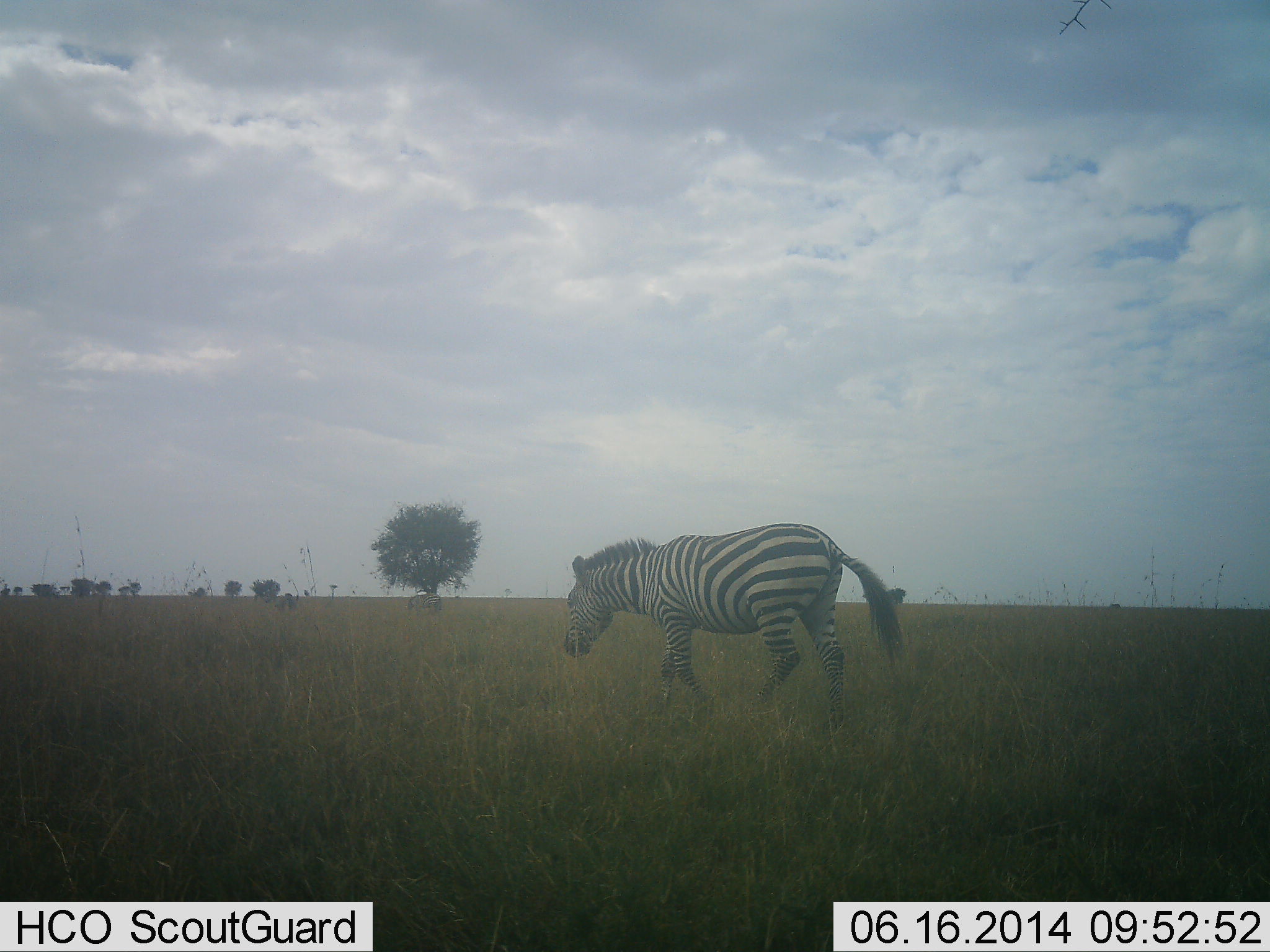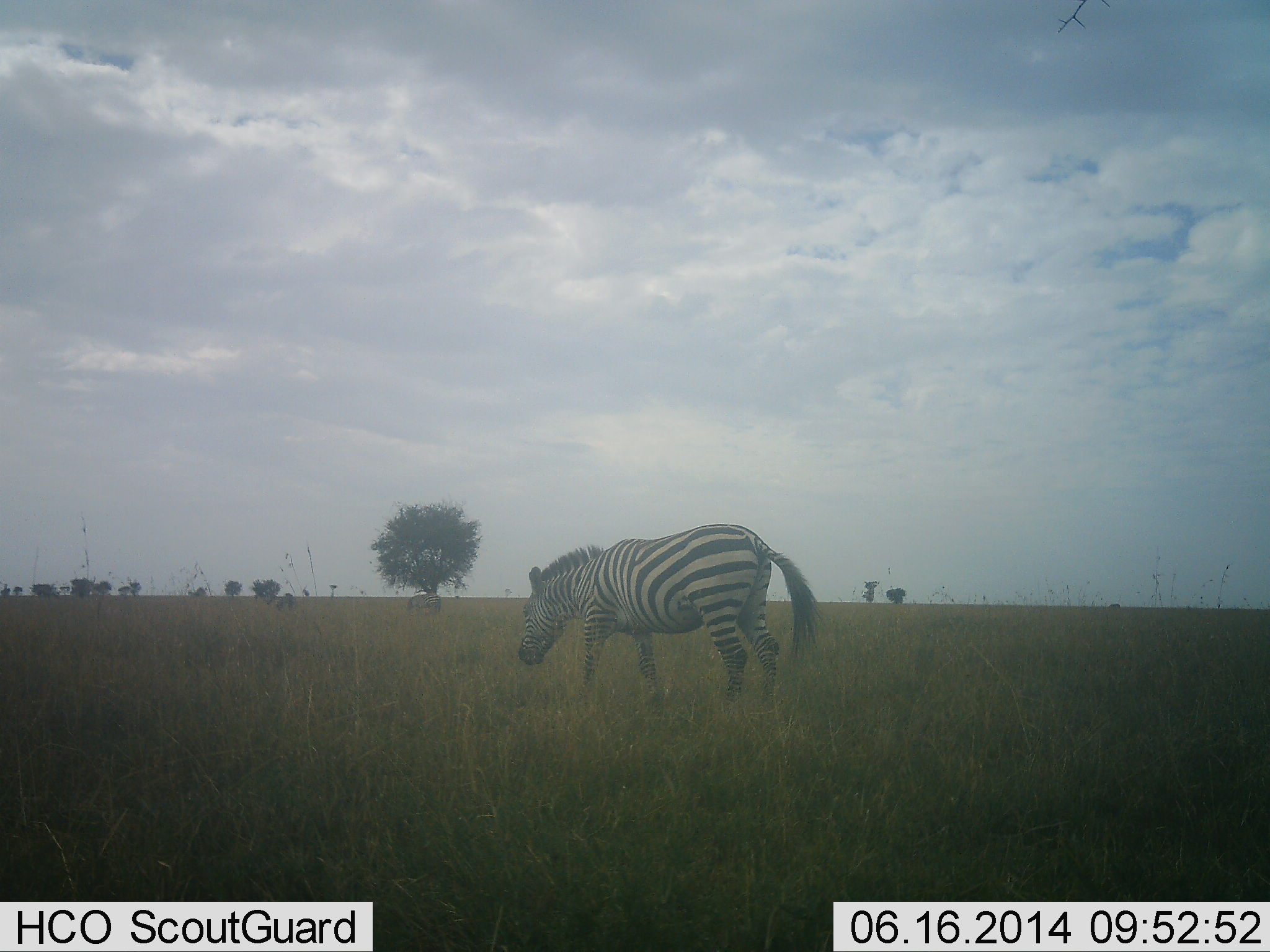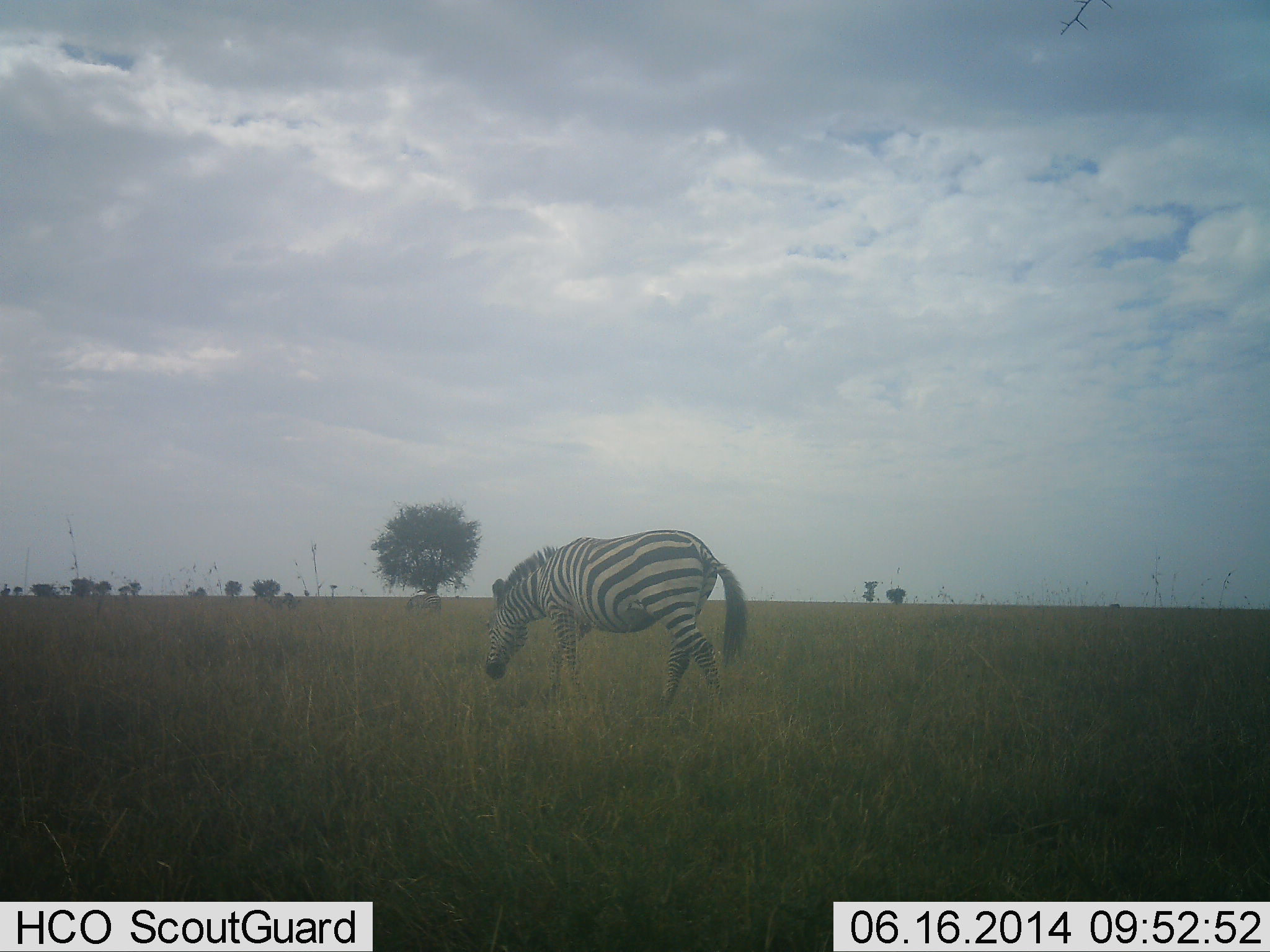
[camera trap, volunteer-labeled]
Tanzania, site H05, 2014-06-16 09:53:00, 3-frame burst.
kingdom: Animalia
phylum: Chordata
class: Mammalia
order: Perissodactyla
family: Equidae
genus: Equus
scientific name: Equus quagga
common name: plains zebra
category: zebra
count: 1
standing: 10%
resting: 0%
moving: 90%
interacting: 0%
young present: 0%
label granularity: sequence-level